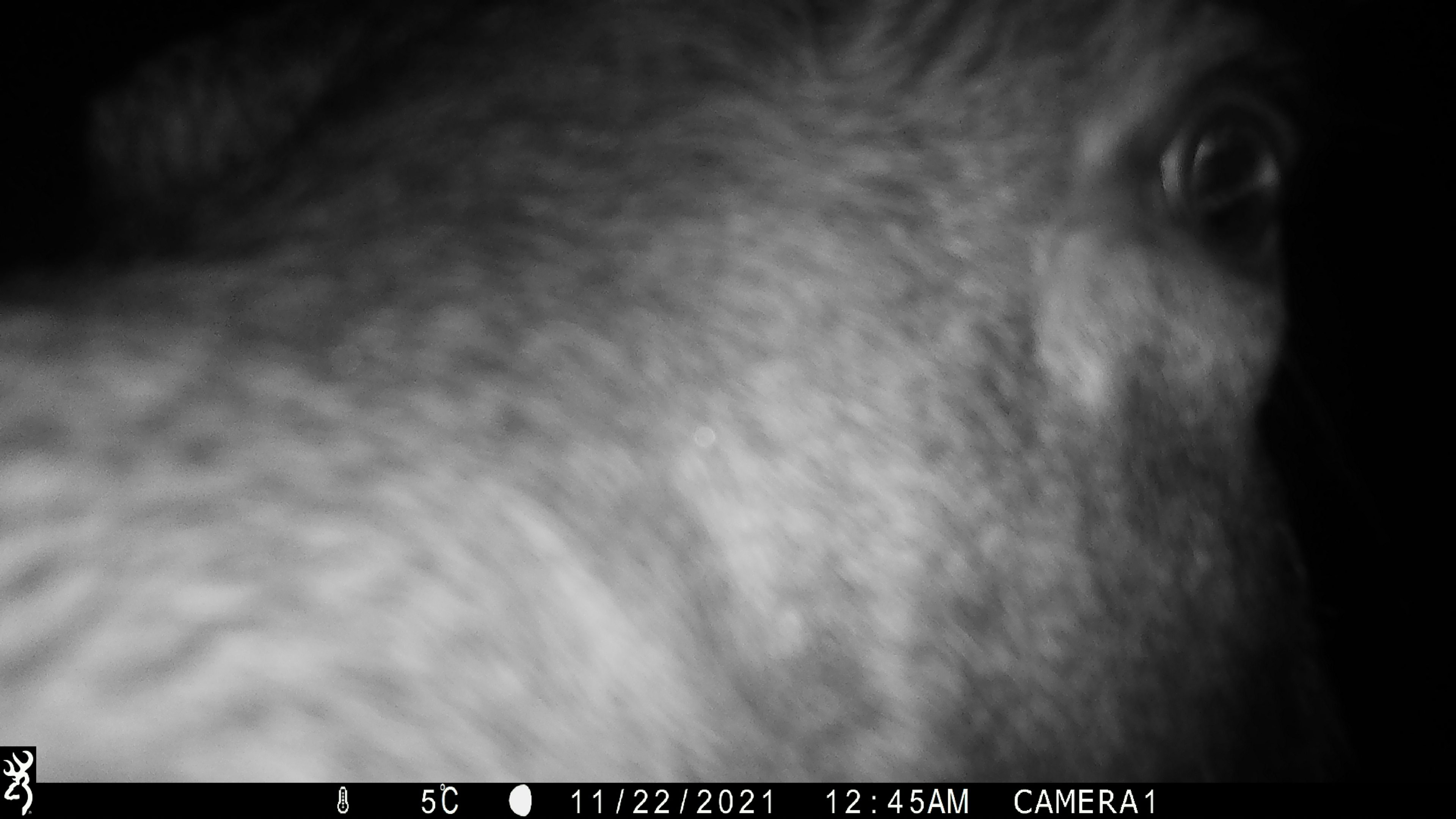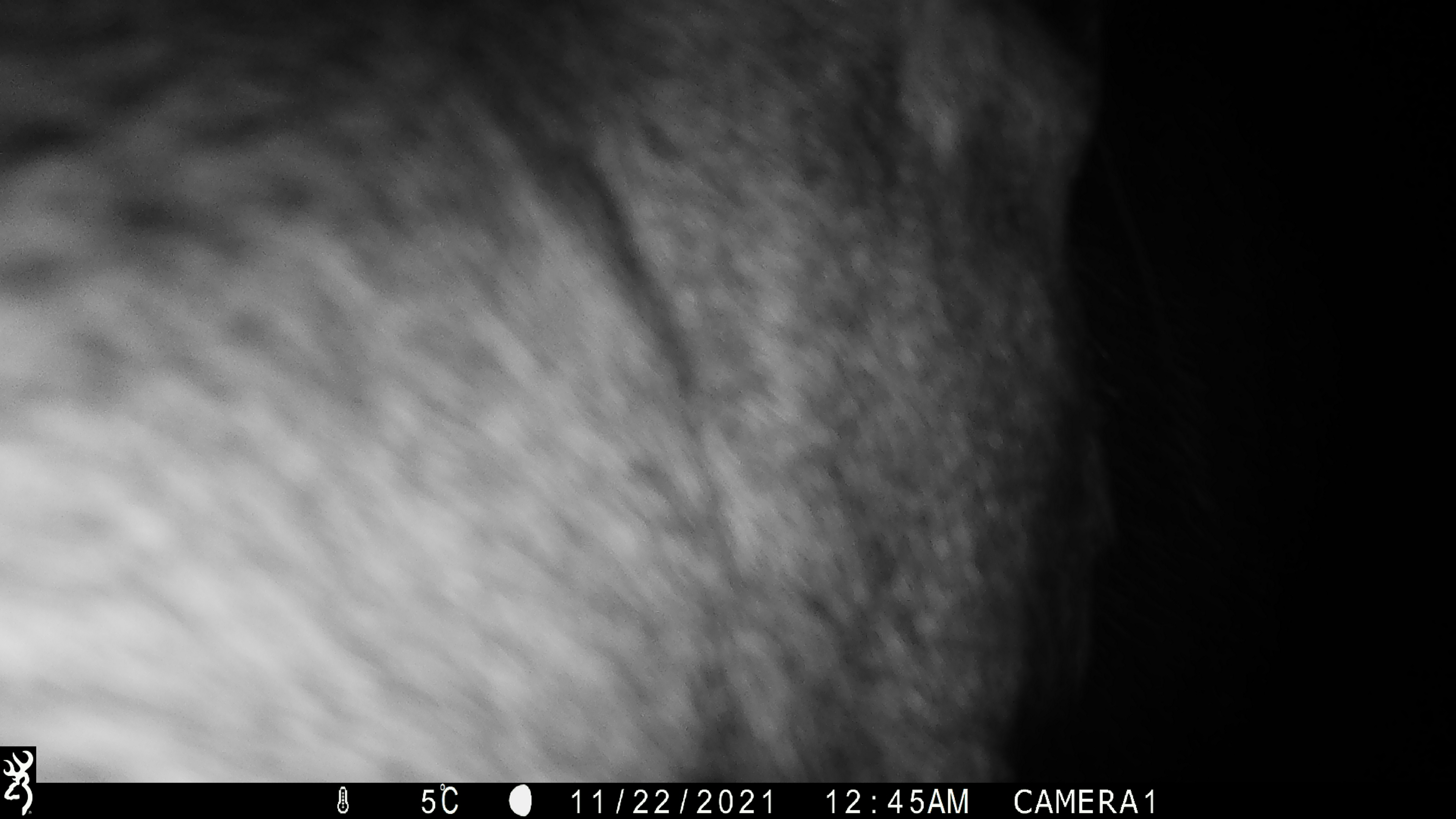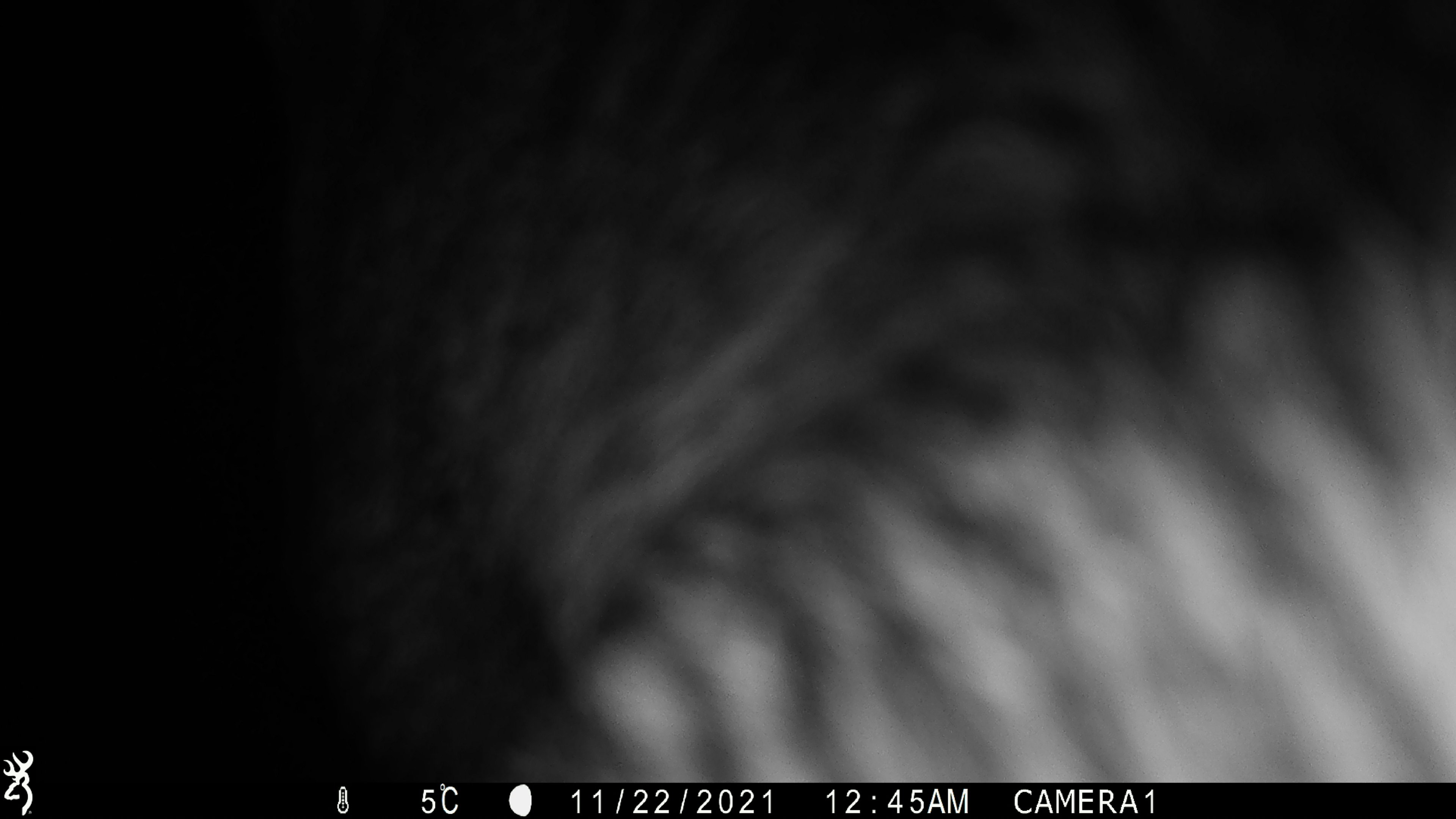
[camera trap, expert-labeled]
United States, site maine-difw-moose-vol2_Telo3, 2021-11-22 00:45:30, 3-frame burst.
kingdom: Animalia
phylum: Chordata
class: Mammalia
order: Artiodactyla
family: Cervidae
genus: Alces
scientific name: Alces alces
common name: moose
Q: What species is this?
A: Moose (Alces alces).